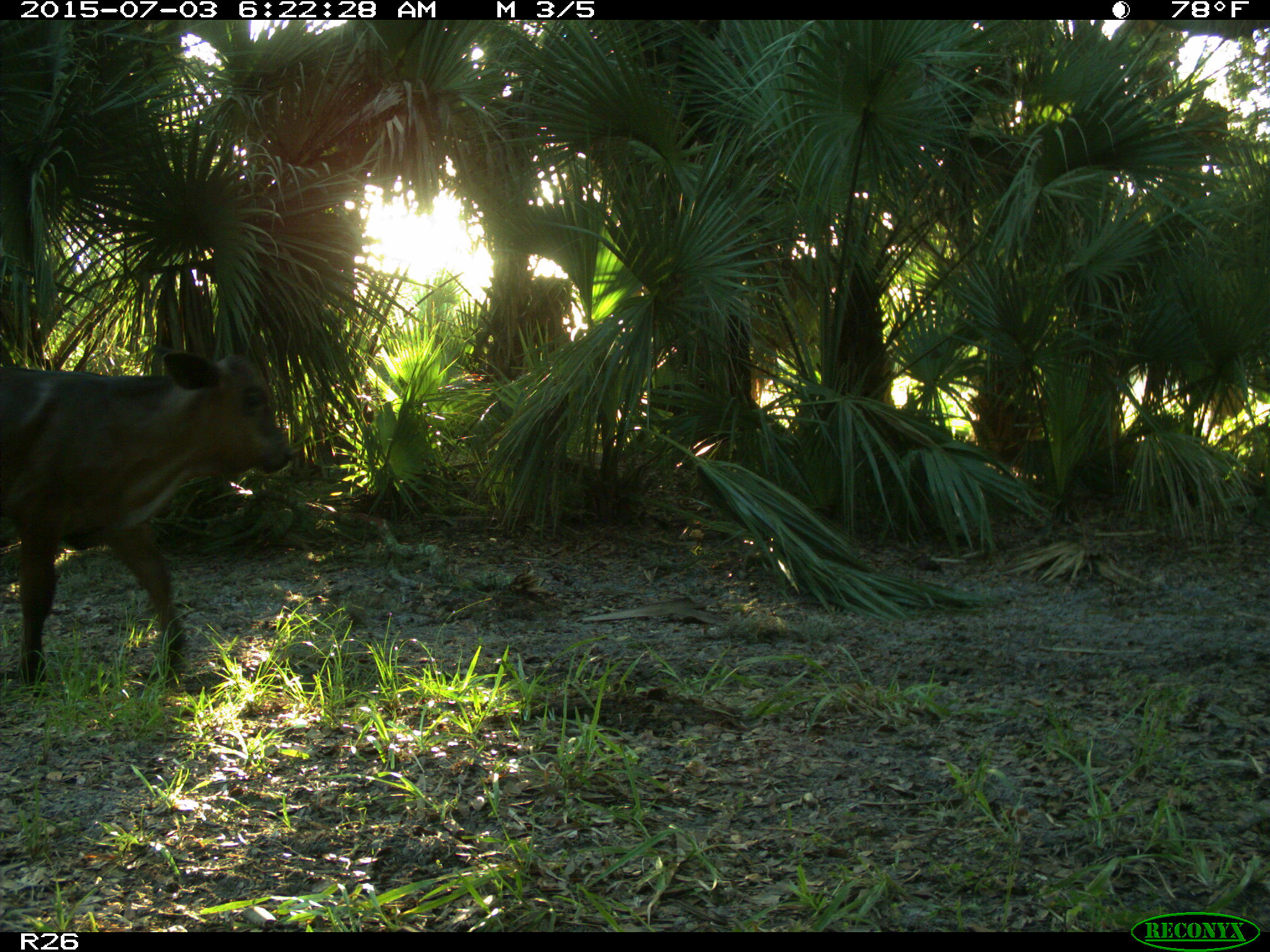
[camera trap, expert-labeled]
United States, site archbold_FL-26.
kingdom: Animalia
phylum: Chordata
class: Mammalia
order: Artiodactyla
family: Bovidae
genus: Bos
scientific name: Bos taurus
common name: domestic cow